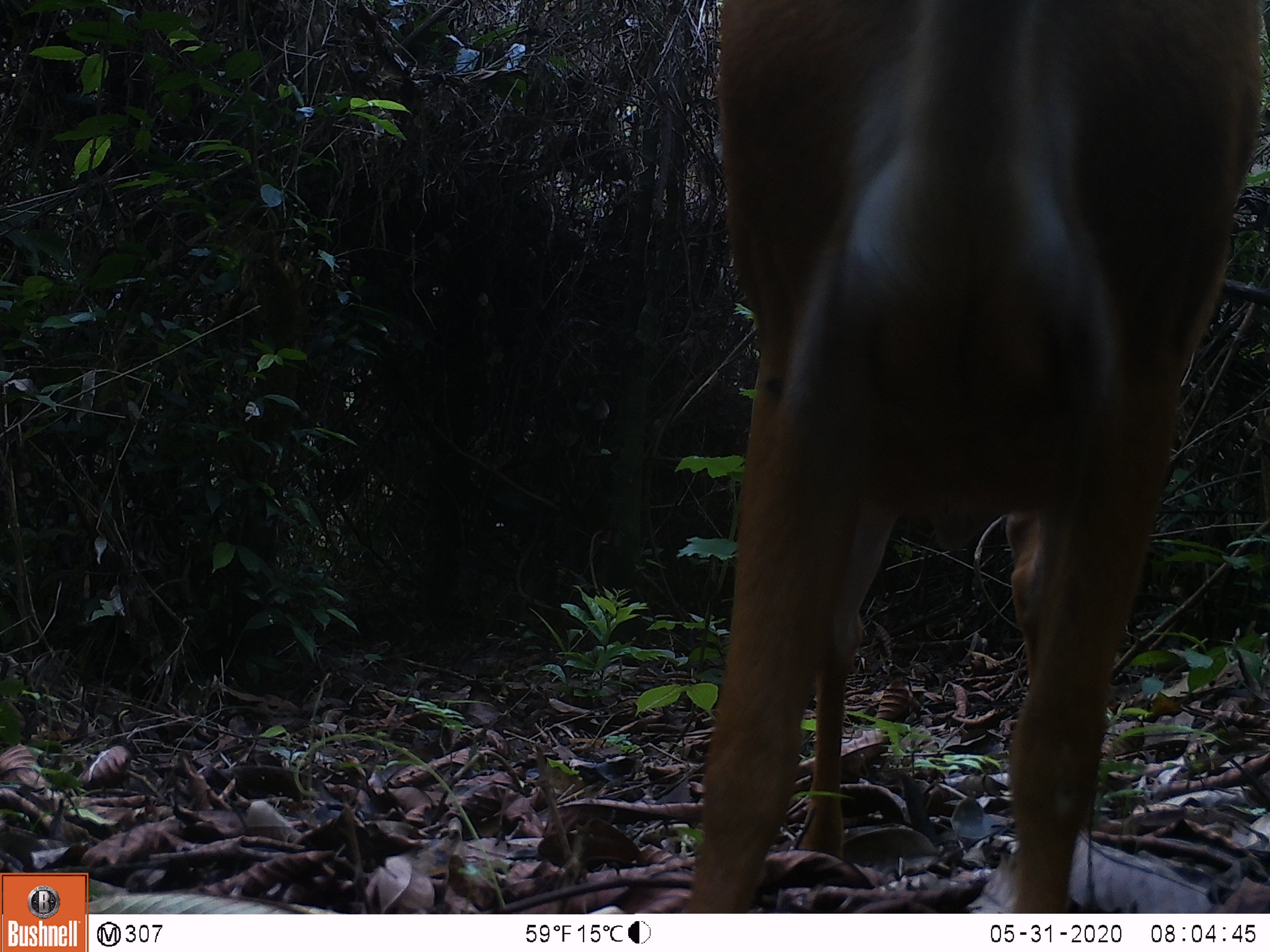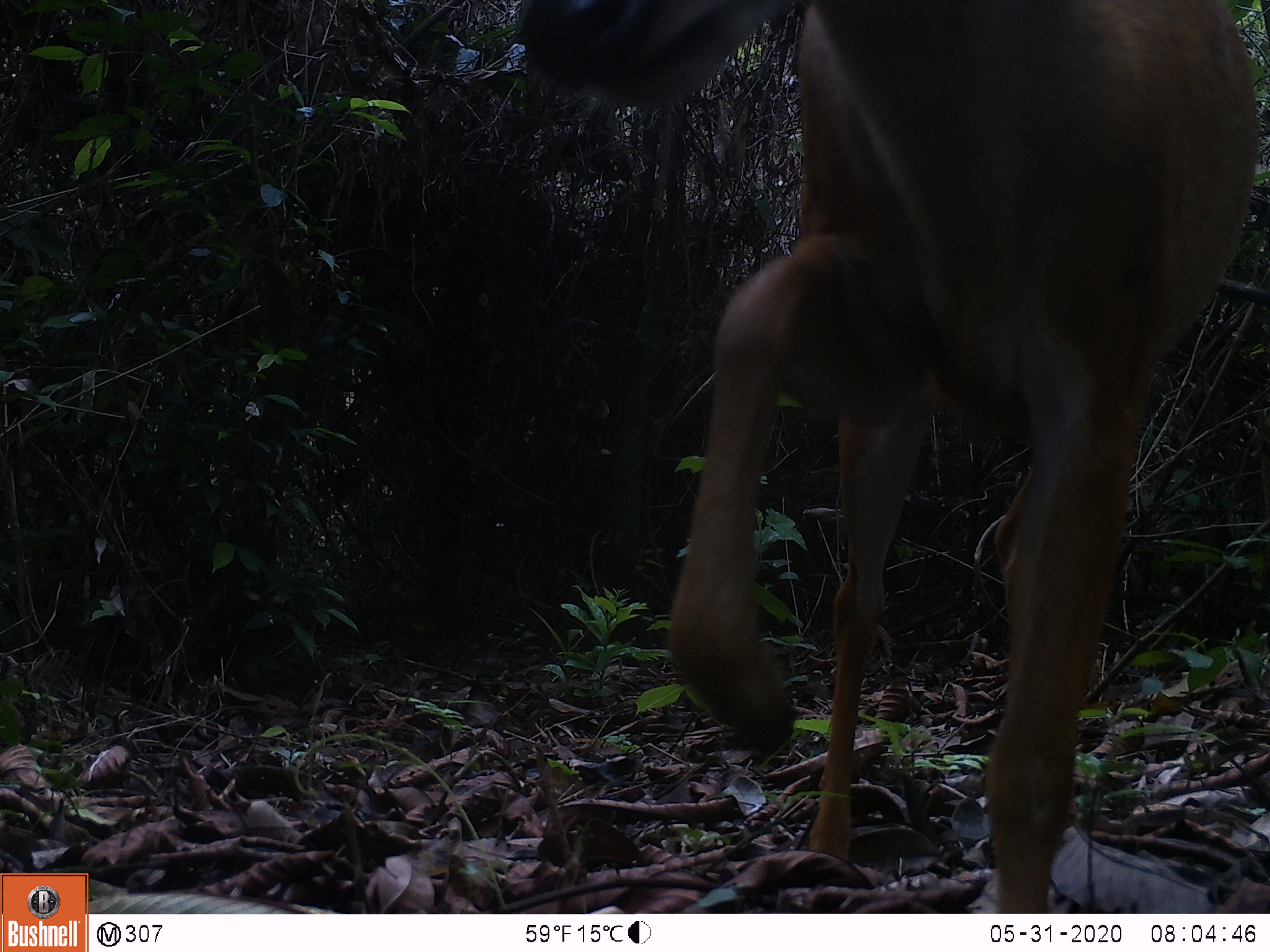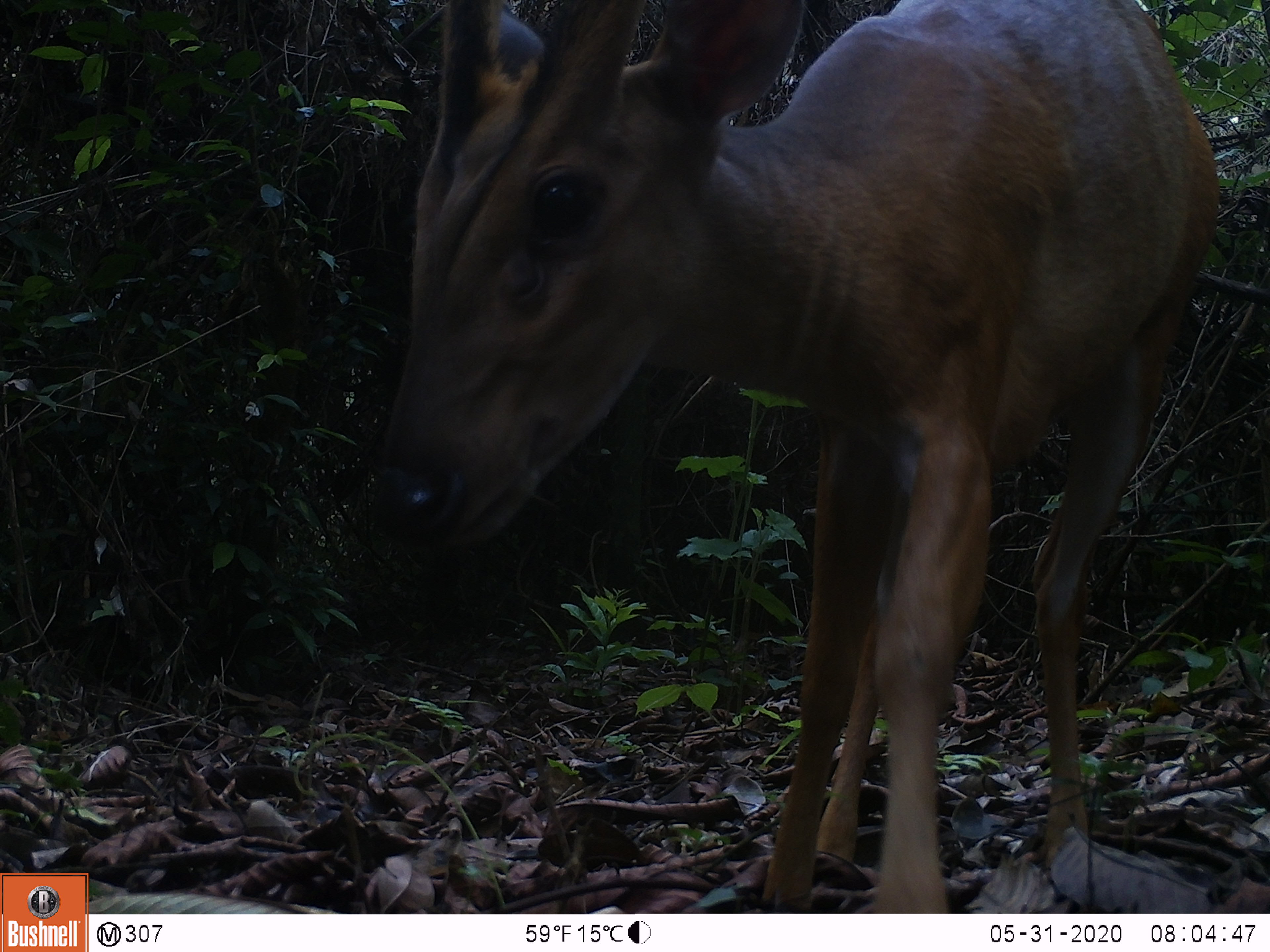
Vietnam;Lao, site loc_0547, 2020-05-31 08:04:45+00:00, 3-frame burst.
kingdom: Animalia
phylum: Chordata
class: Mammalia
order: Artiodactyla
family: Cervidae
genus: Muntiacus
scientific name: Muntiacus muntjak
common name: red muntjac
Red muntjac (Muntiacus muntjak). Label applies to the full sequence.